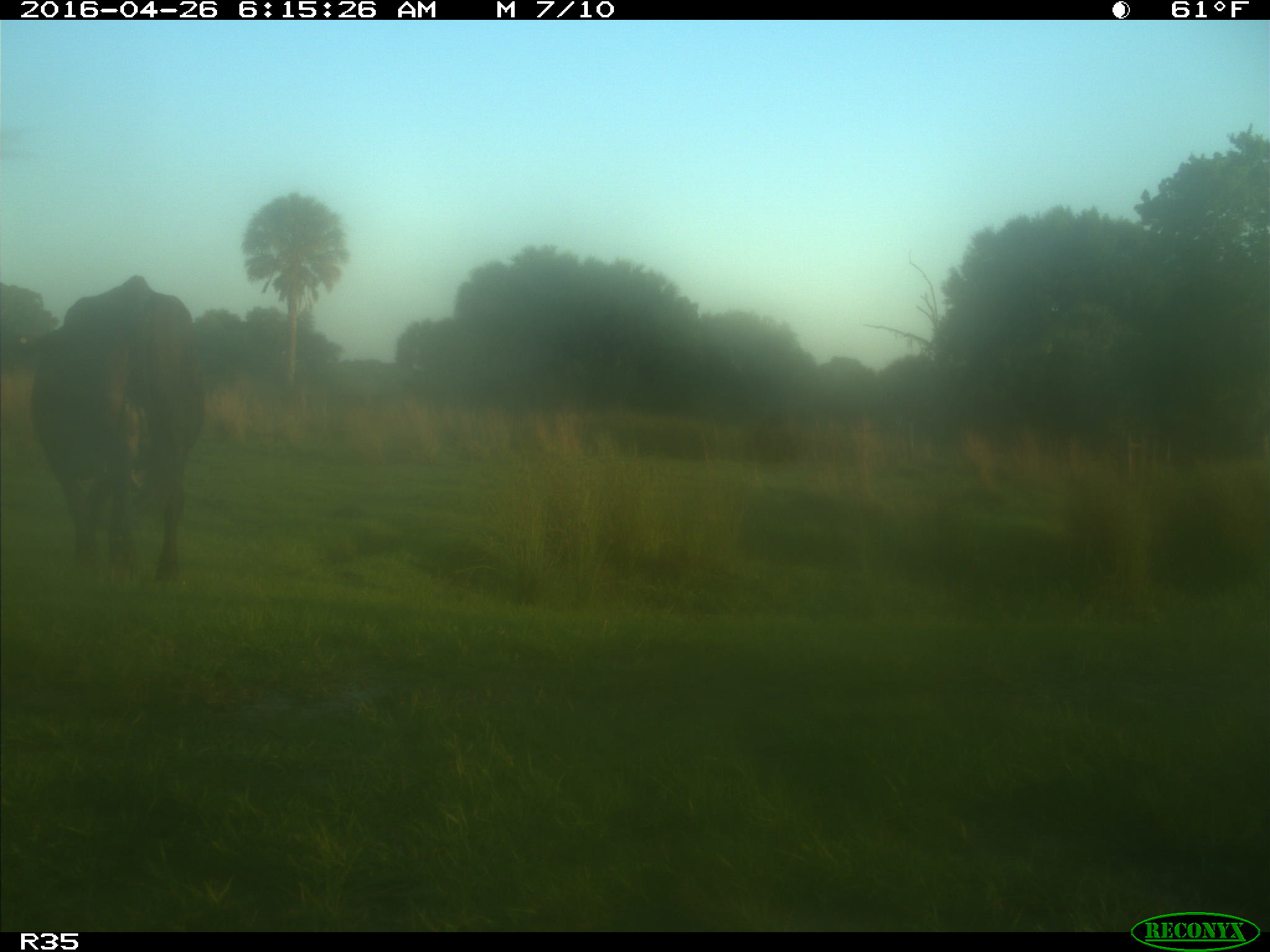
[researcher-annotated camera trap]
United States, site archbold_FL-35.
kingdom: Animalia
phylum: Chordata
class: Mammalia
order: Artiodactyla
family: Bovidae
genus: Bos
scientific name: Bos taurus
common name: domestic cow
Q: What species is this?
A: Bos taurus (domestic cow).